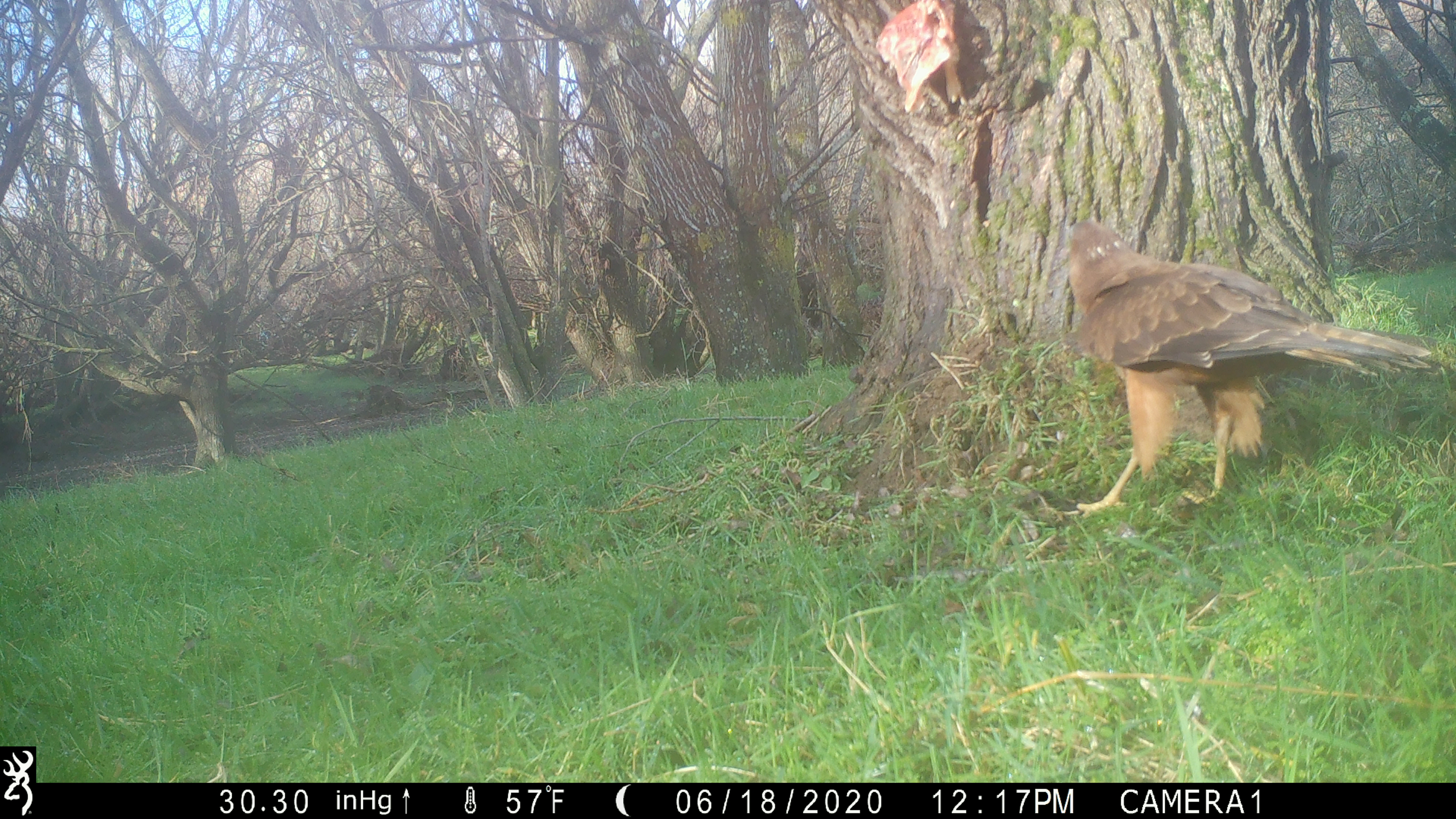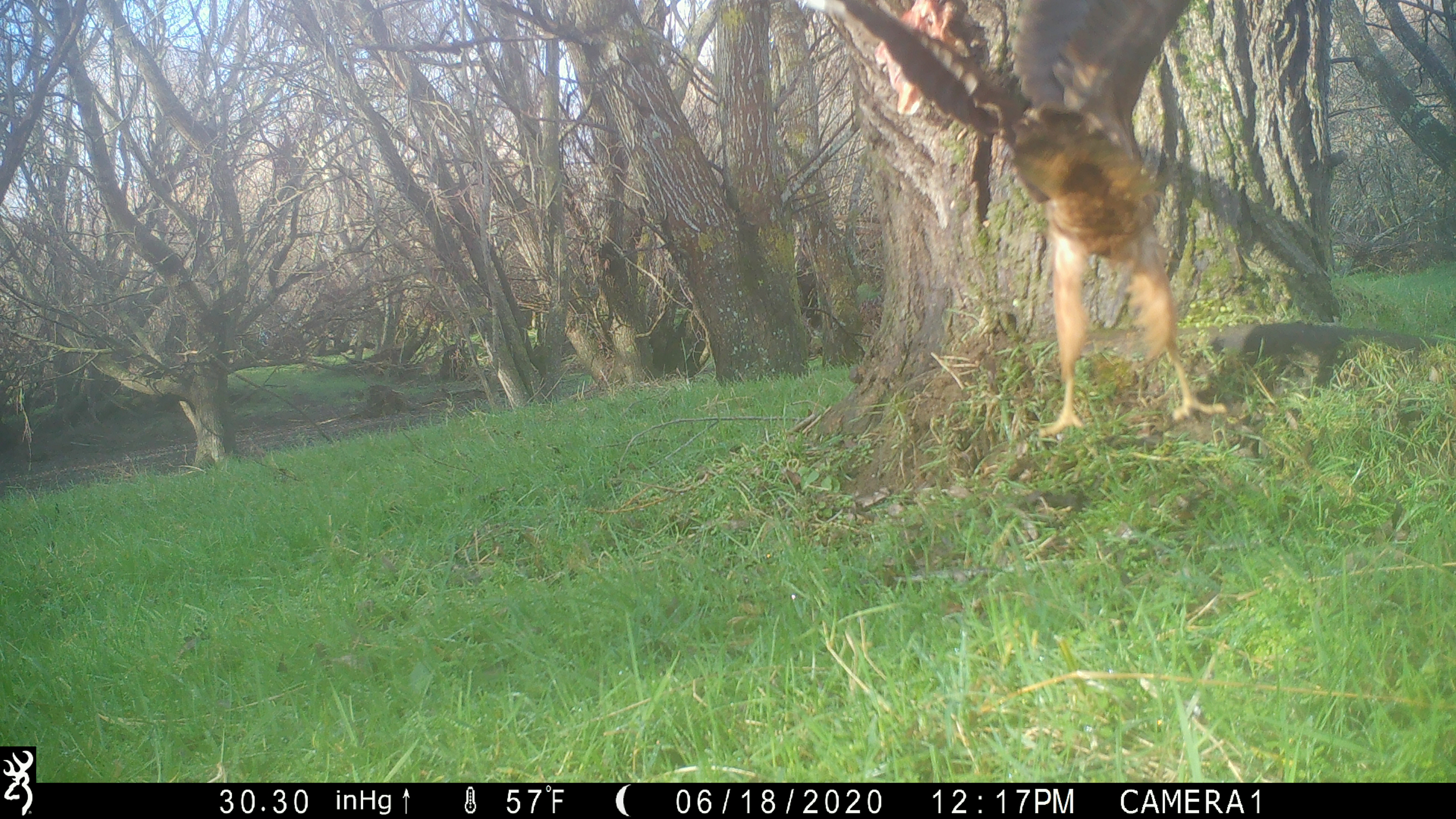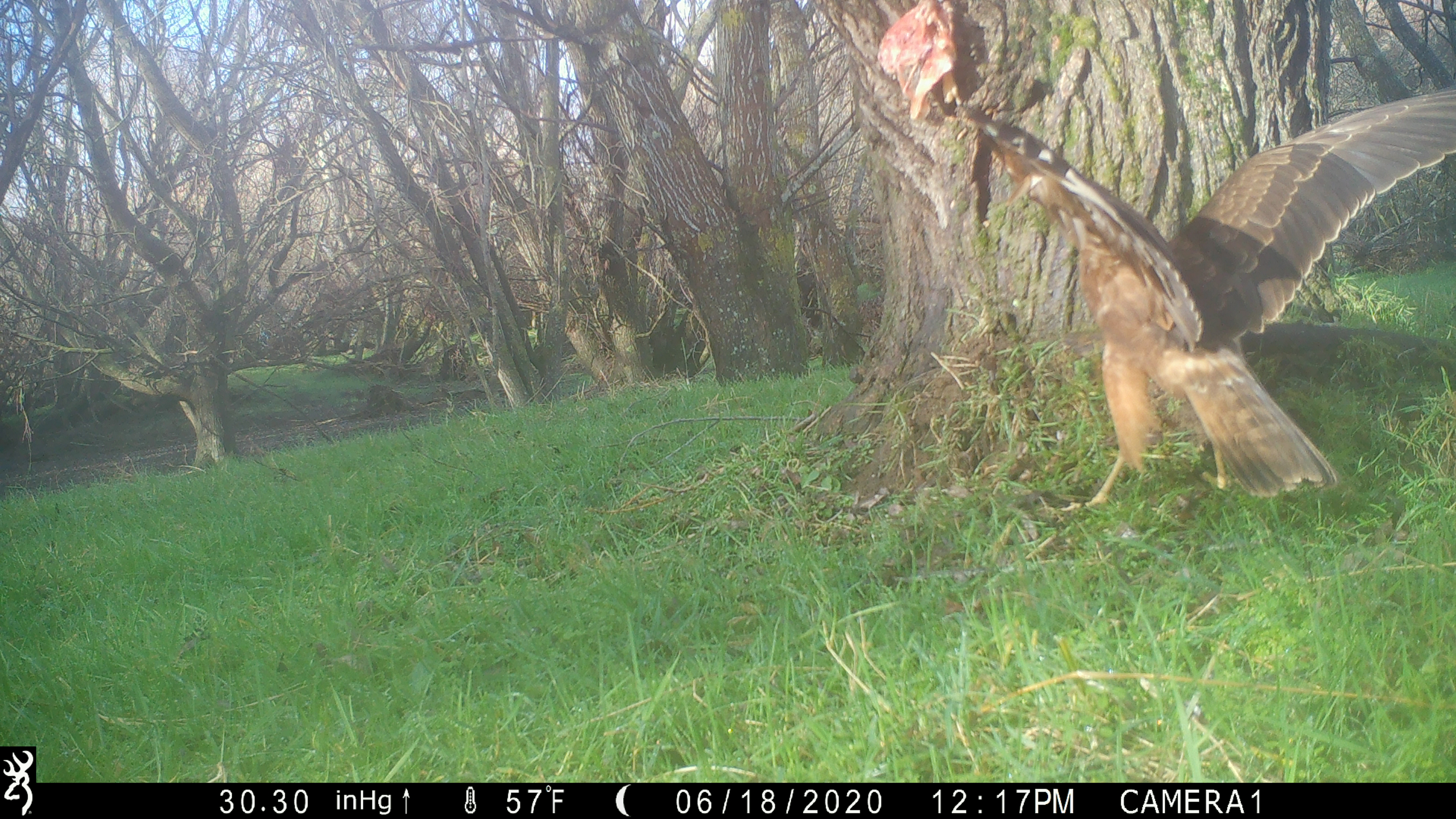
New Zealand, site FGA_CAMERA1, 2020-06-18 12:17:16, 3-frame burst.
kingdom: Animalia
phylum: Chordata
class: Aves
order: Accipitriformes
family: Accipitridae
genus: Circus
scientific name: Circus approximans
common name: swamp harrier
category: harrier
Harrier (swamp harrier) (Circus approximans).